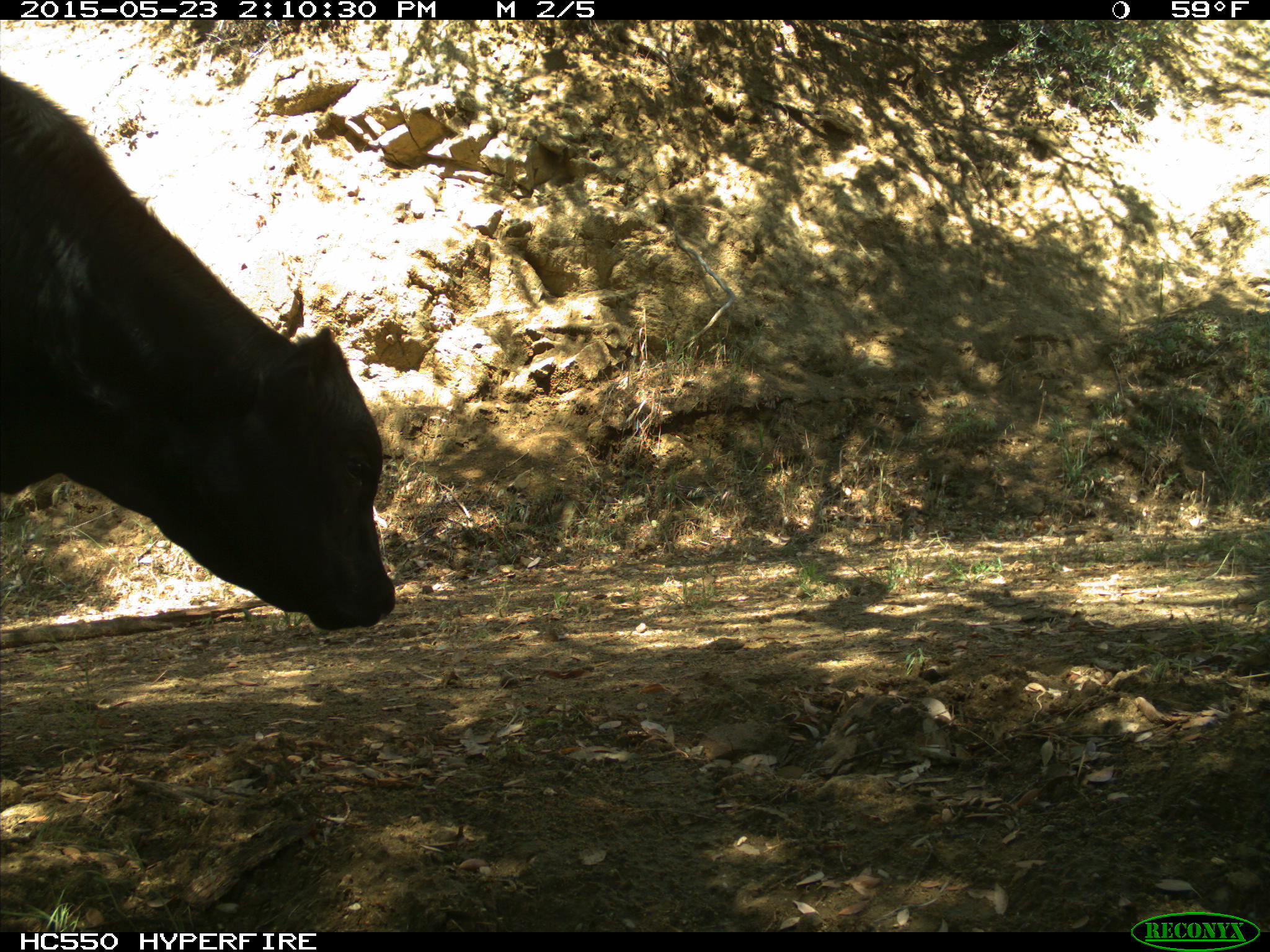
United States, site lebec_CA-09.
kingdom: Animalia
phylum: Chordata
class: Mammalia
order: Artiodactyla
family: Bovidae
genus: Bos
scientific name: Bos taurus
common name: domestic cow